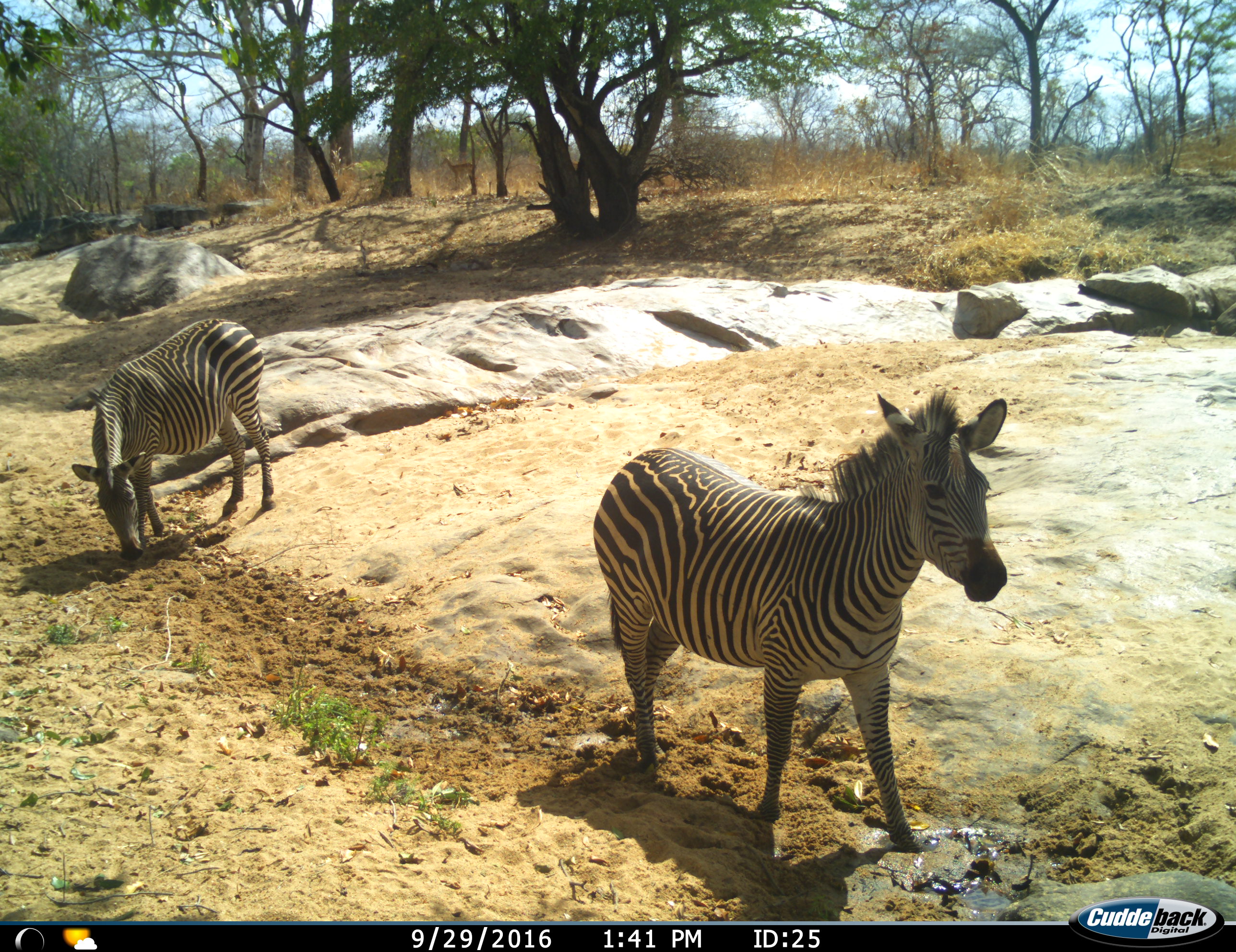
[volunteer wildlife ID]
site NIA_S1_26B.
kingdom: Animalia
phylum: Chordata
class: Mammalia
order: Perissodactyla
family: Equidae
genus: Equus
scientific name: Equus quagga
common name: plains zebra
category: zebraplains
Zebraplains (plains zebra) (Equus quagga), count 2. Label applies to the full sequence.